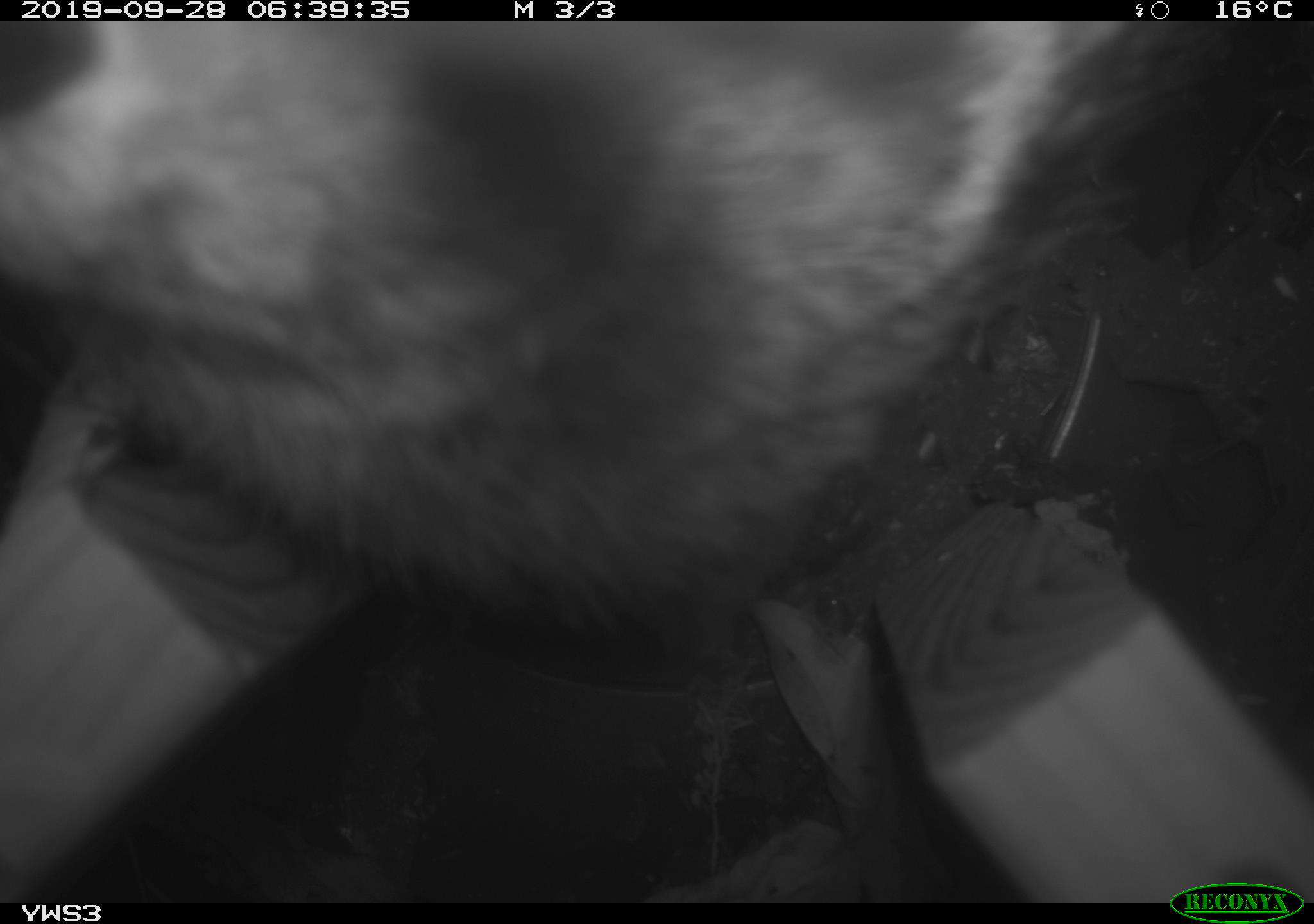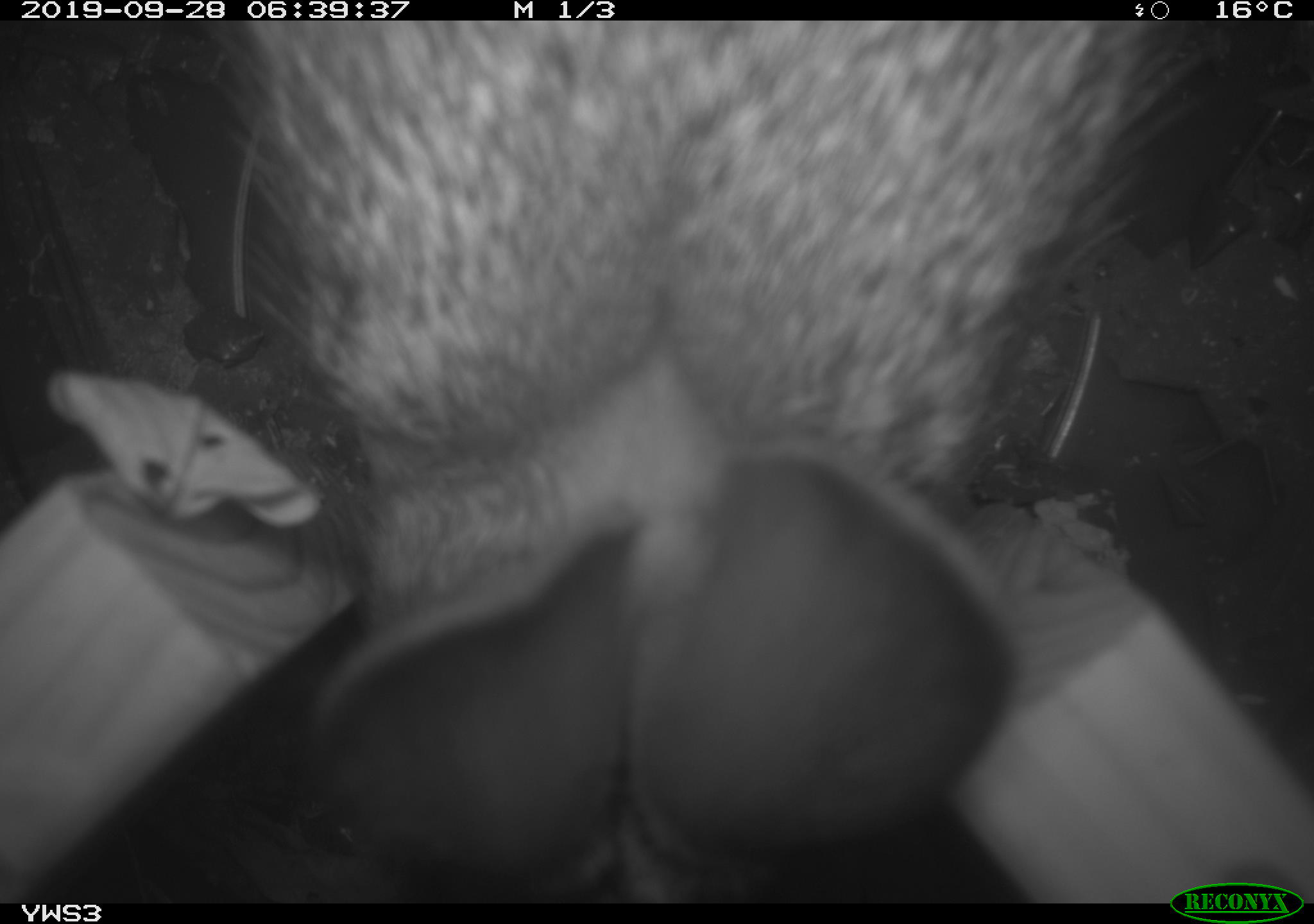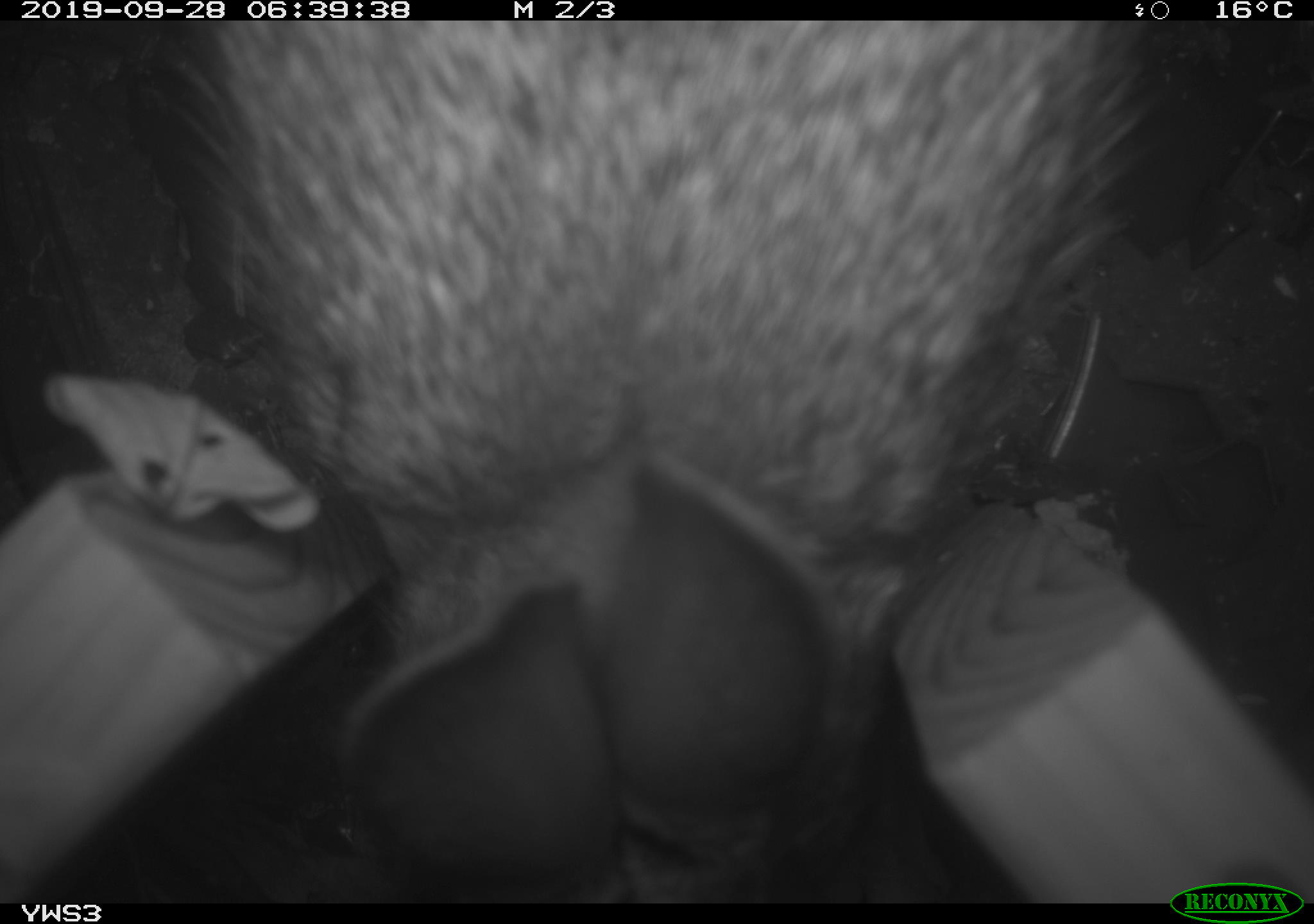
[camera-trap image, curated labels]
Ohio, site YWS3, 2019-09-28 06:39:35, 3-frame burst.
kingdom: Animalia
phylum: Chordata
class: Mammalia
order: Lagomorpha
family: Leporidae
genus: Sylvilagus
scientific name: Sylvilagus floridanus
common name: eastern cottontail